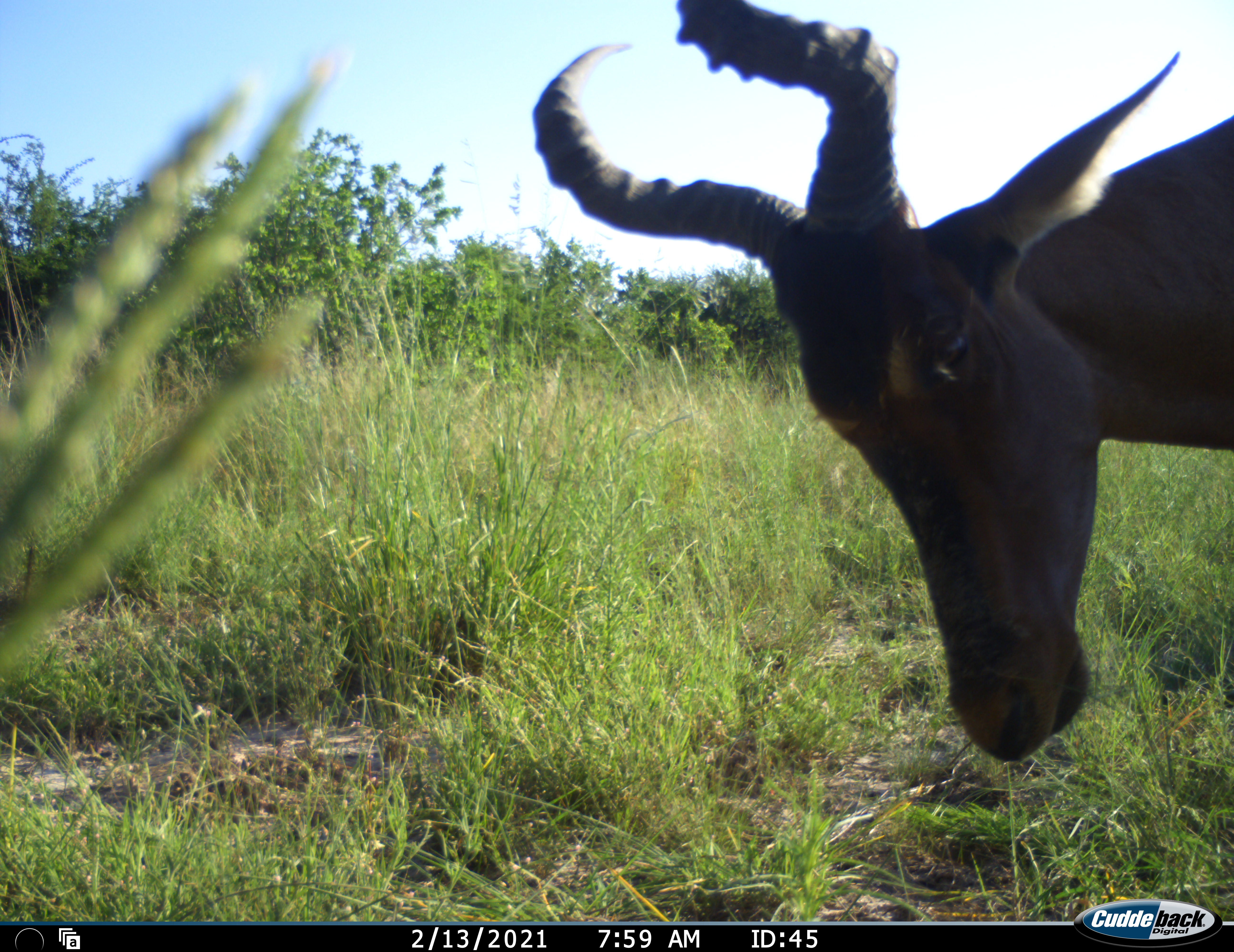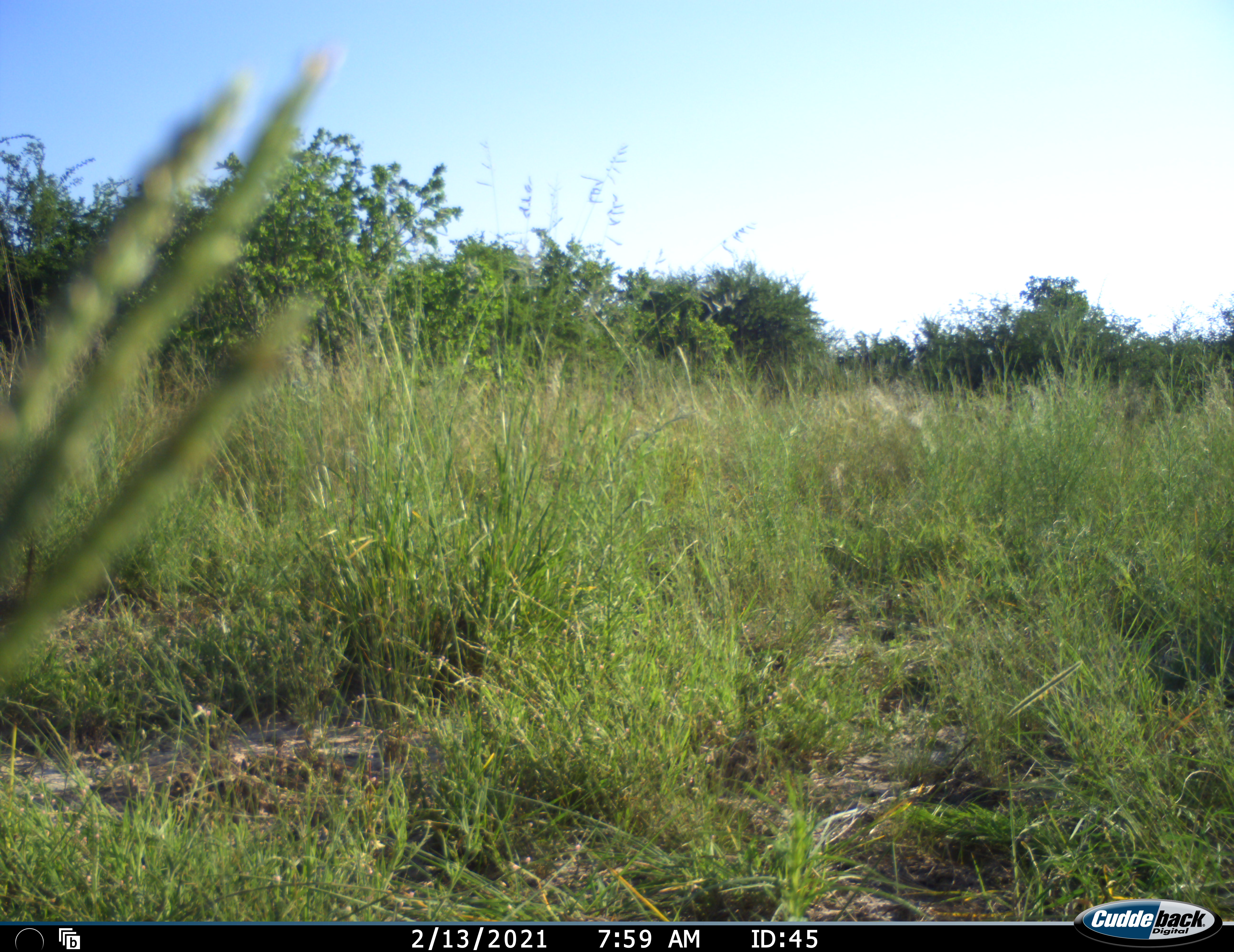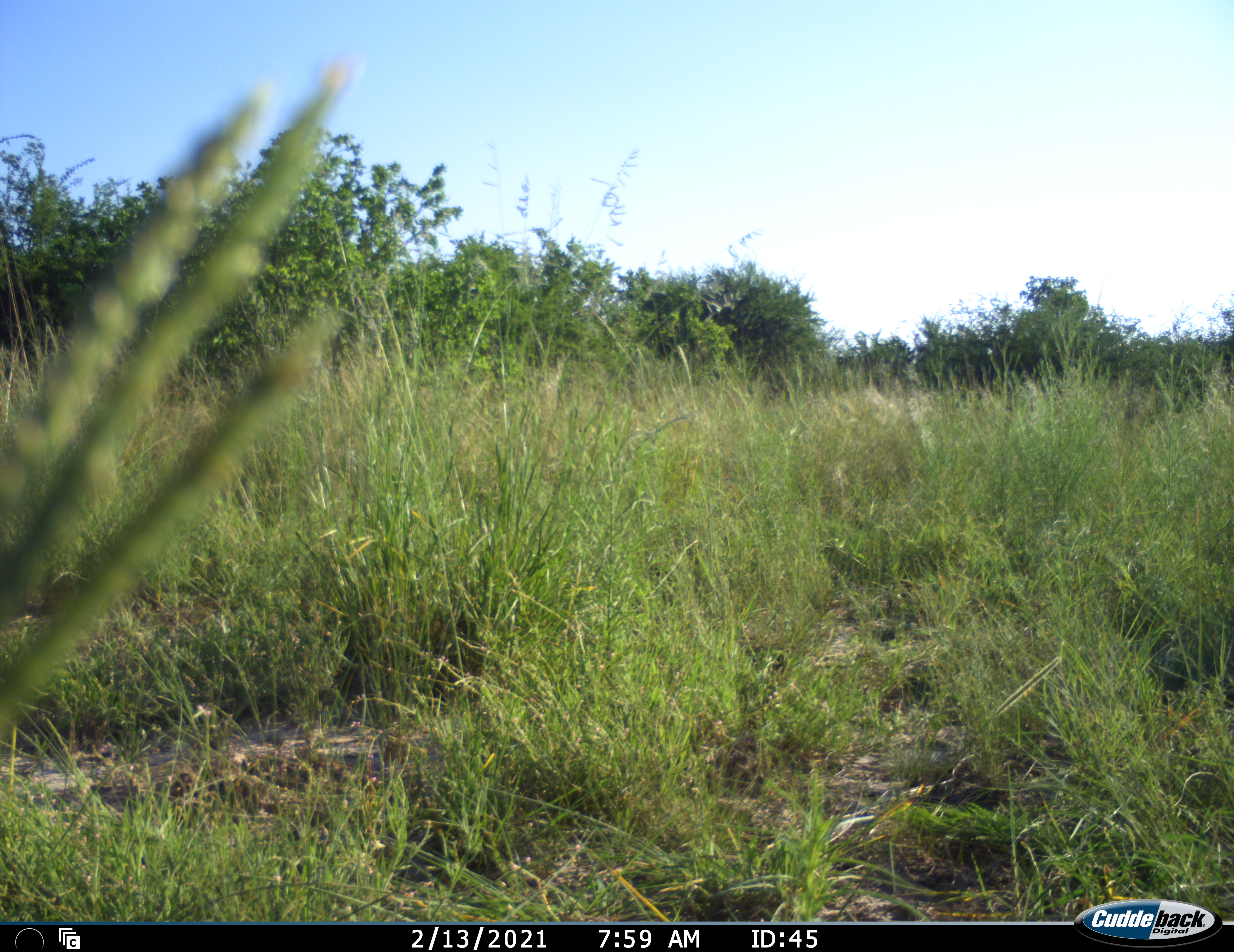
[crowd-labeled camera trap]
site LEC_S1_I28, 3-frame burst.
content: unidentified animal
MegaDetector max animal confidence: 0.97